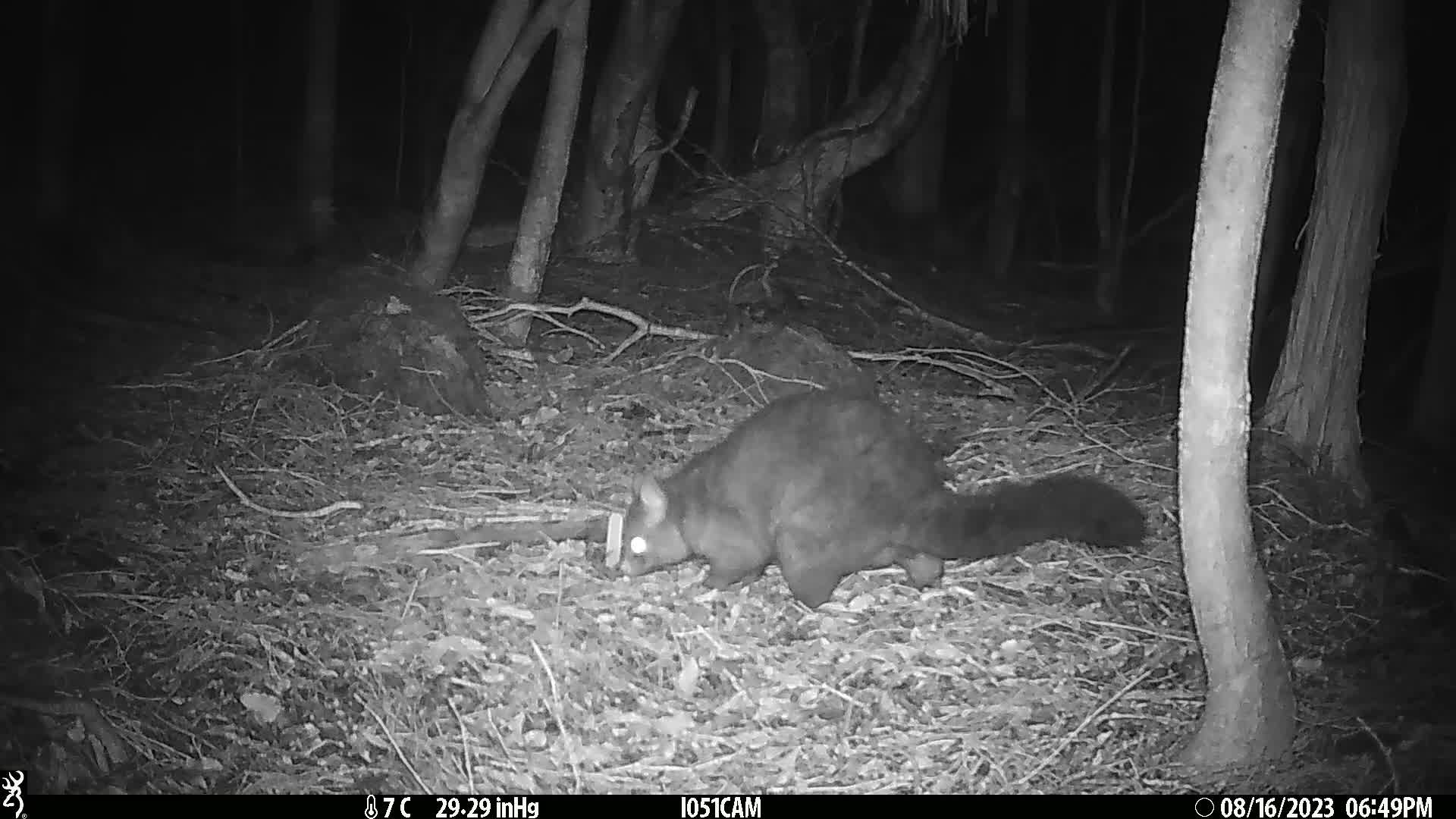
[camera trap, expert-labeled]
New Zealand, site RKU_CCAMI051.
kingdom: Animalia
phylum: Chordata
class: Mammalia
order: Diprotodontia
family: Phalangeridae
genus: Trichosurus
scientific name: Trichosurus vulpecula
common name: common brushtail possum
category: possum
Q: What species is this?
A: Possum (common brushtail possum) (Trichosurus vulpecula).